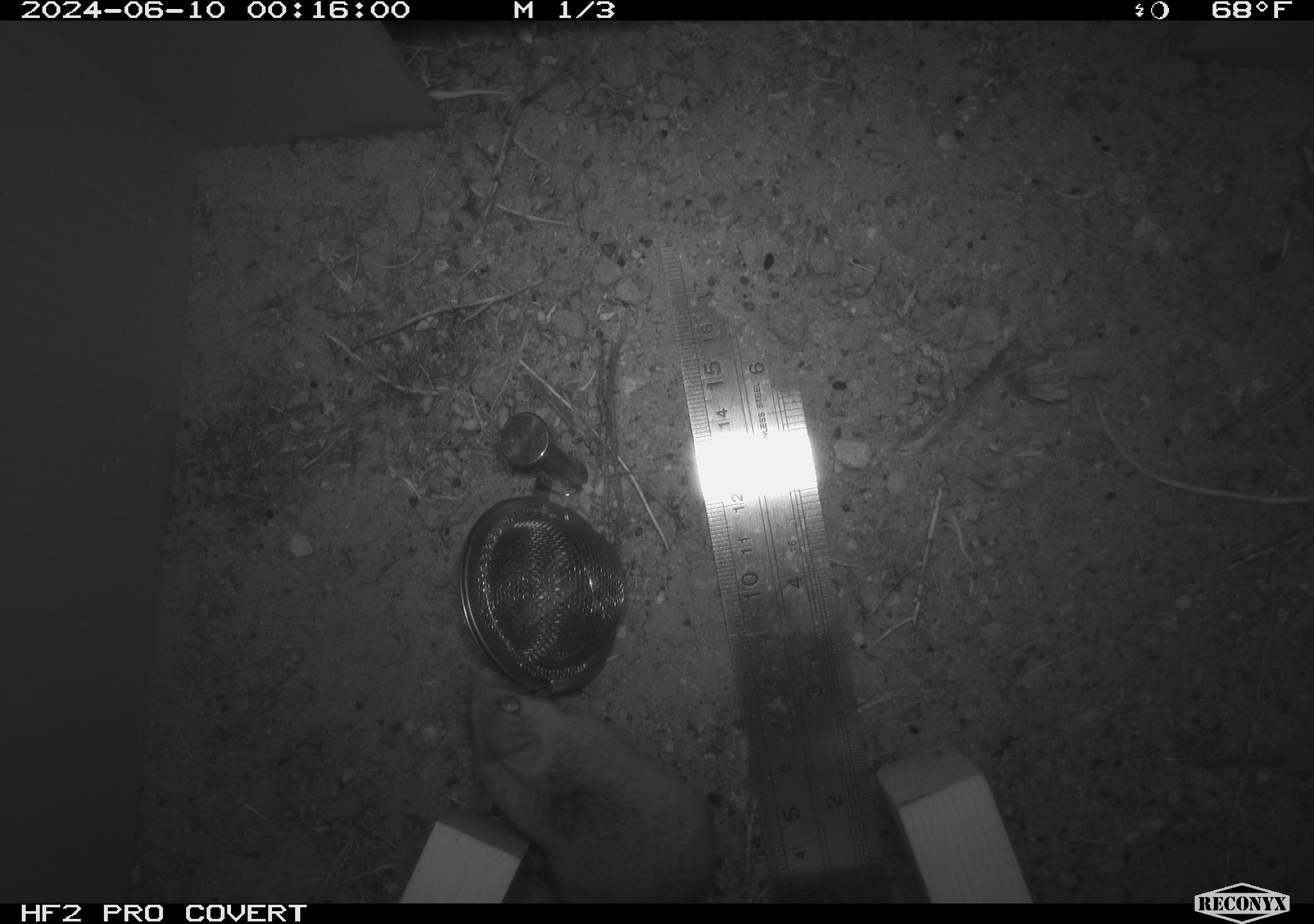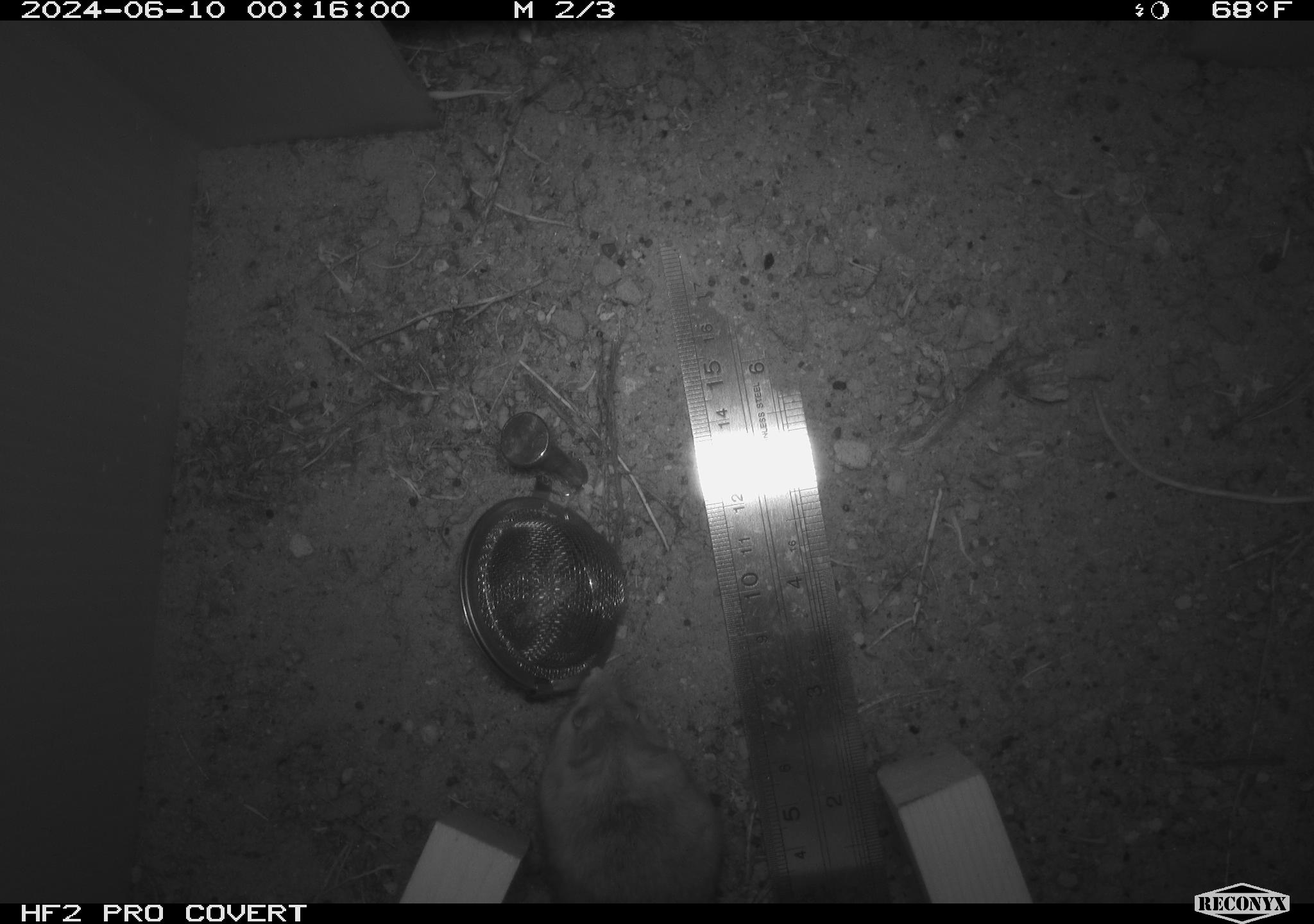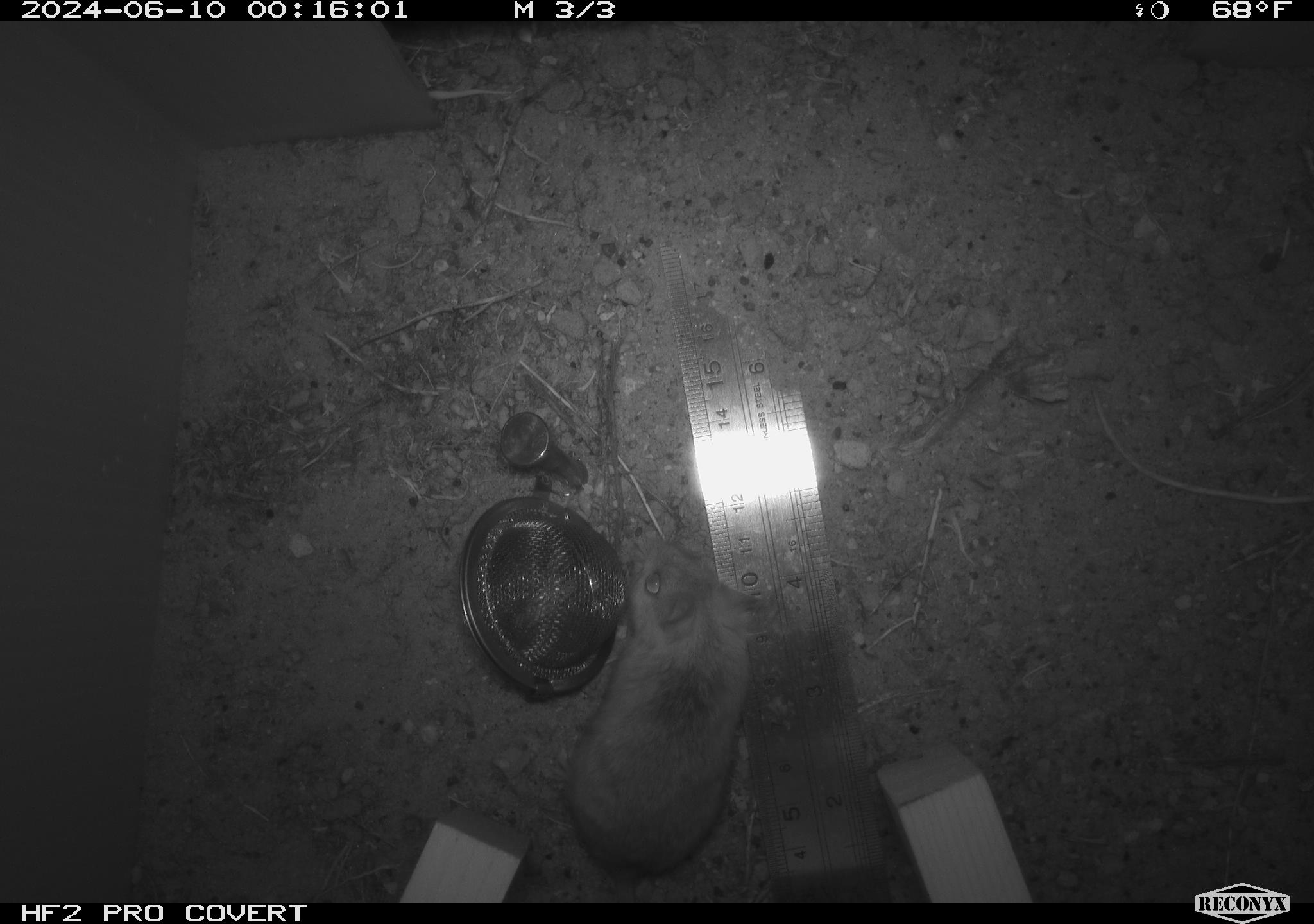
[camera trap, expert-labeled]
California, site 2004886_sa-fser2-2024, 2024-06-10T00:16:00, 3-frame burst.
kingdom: Animalia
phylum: Chordata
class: Mammalia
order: Rodentia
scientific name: Rodentia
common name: rodent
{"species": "rodent (Rodentia)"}